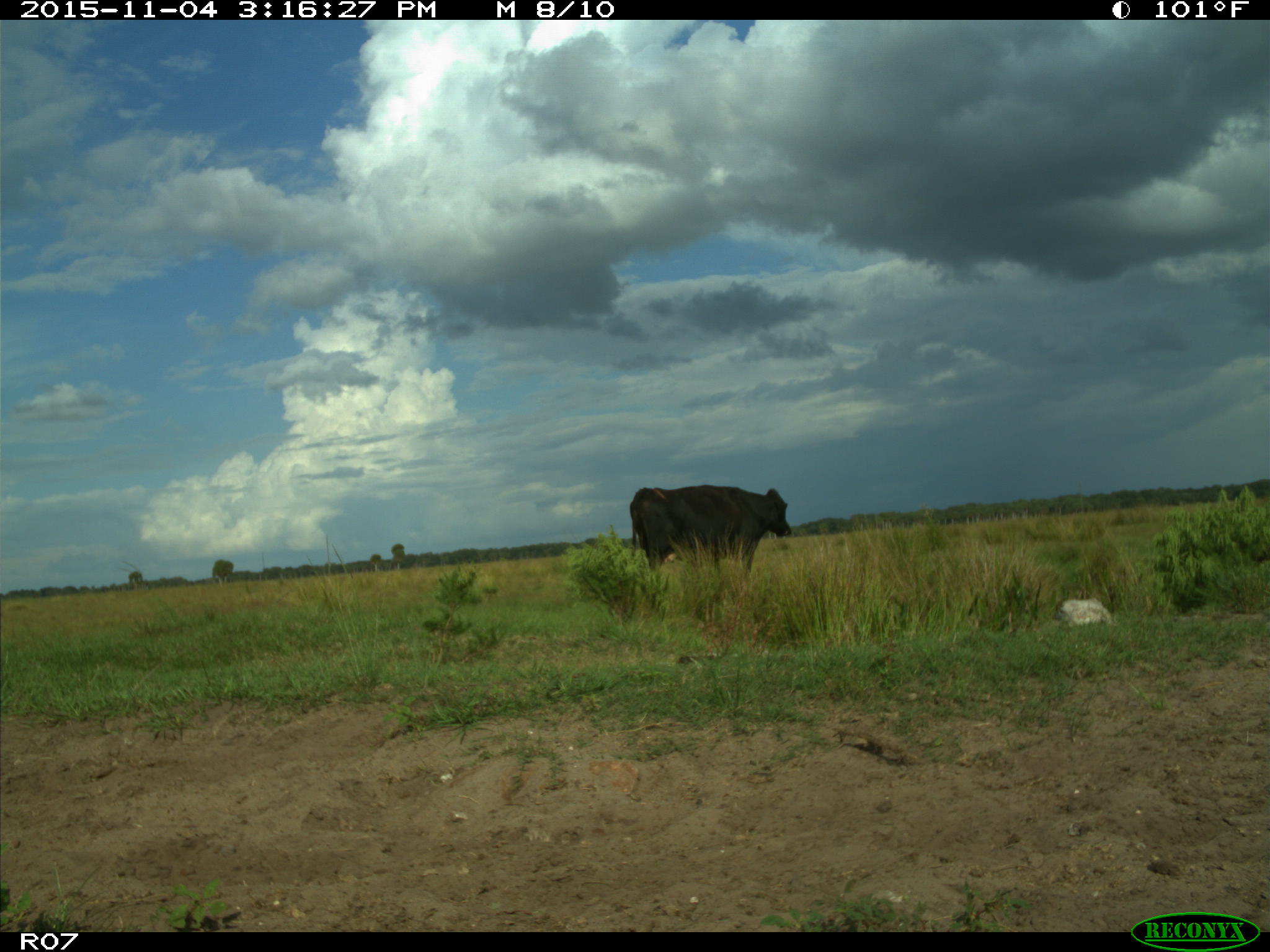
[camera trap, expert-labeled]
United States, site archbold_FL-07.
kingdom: Animalia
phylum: Chordata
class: Mammalia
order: Artiodactyla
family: Bovidae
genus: Bos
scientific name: Bos taurus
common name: domestic cow